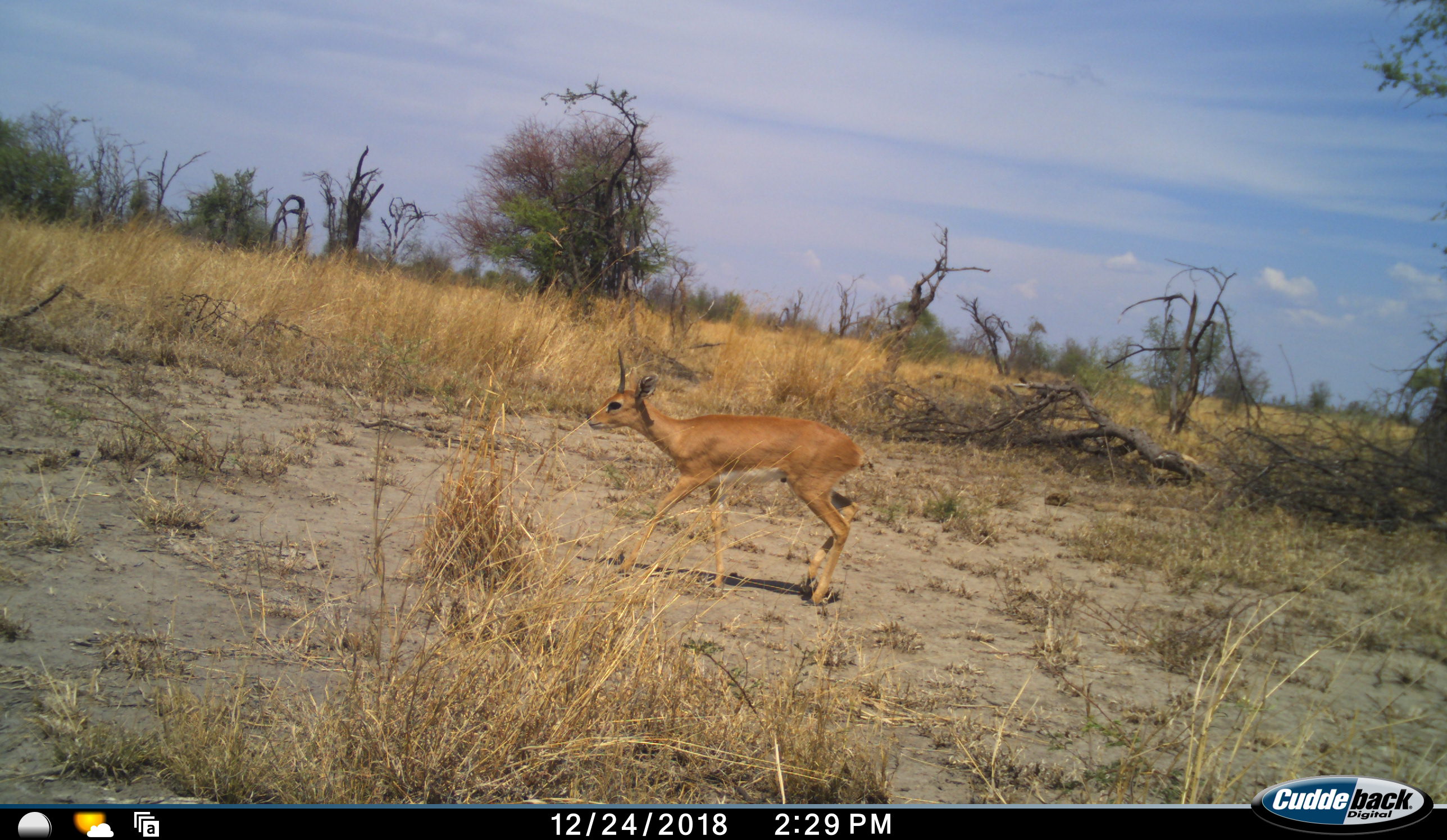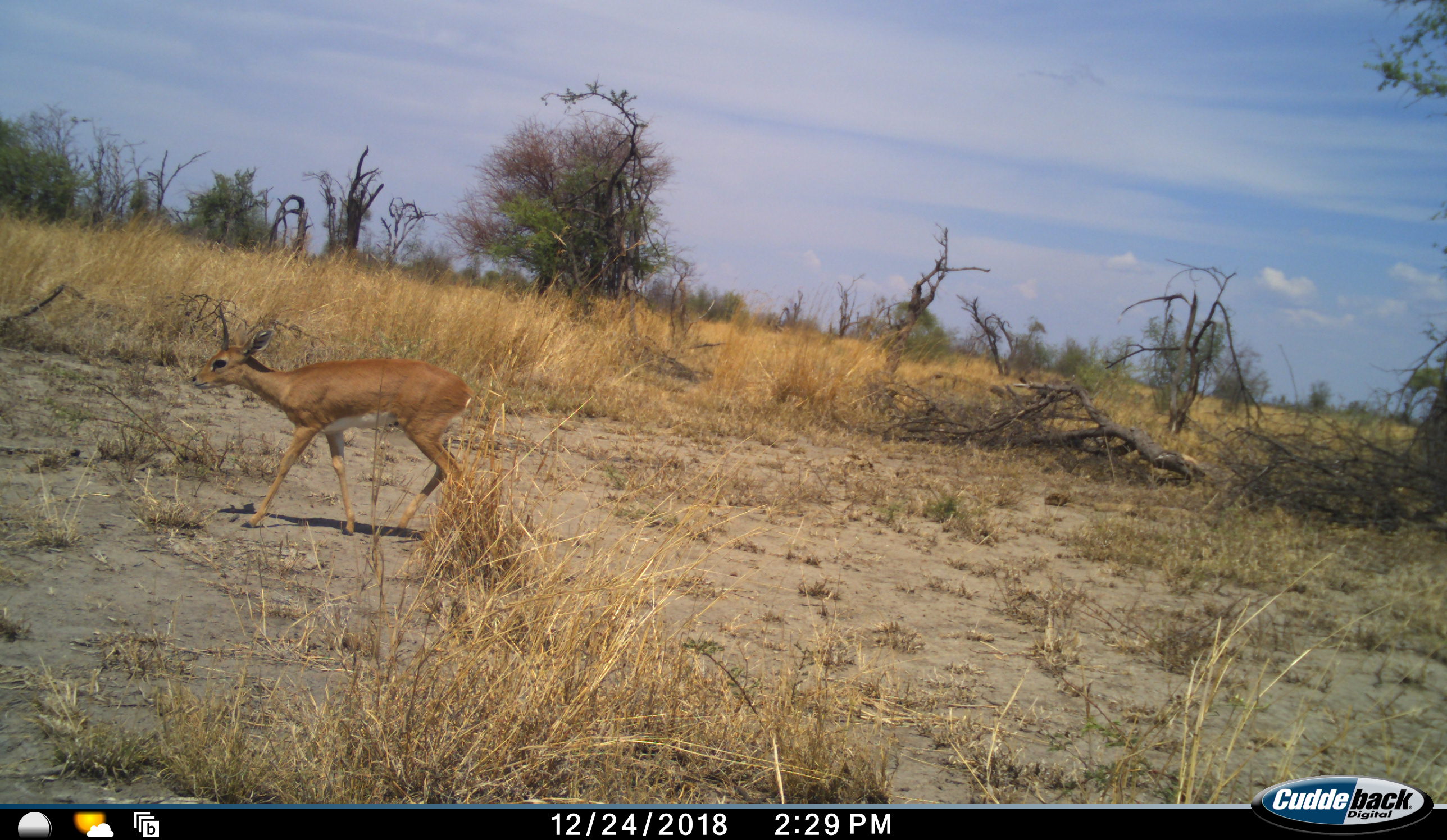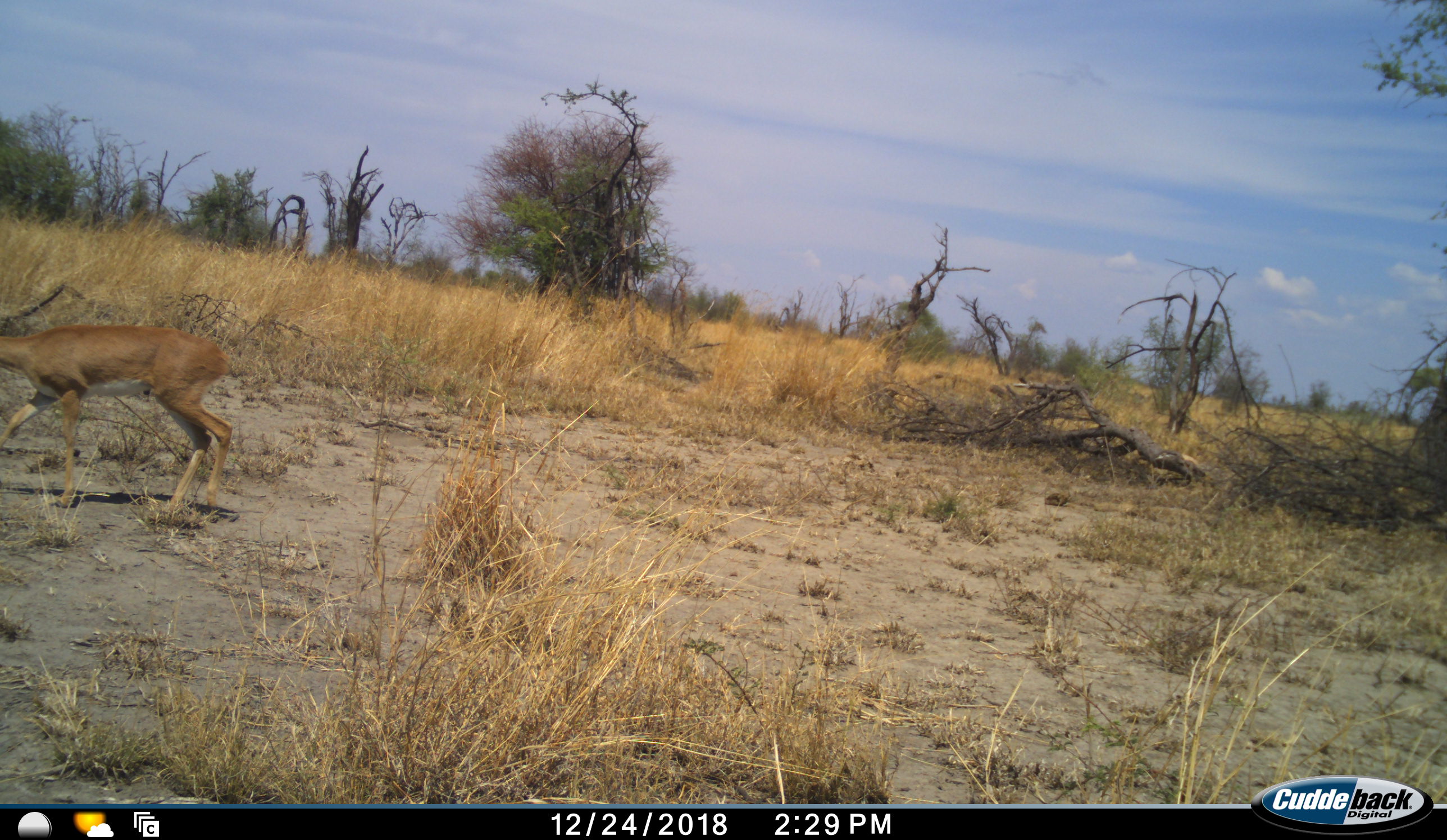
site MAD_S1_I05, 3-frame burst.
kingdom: Animalia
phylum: Chordata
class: Mammalia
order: Artiodactyla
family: Bovidae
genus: Sylvicapra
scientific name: Sylvicapra grimmia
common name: common duiker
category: duikercommongrey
Duikercommongrey (common duiker) (Sylvicapra grimmia), count 1. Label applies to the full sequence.